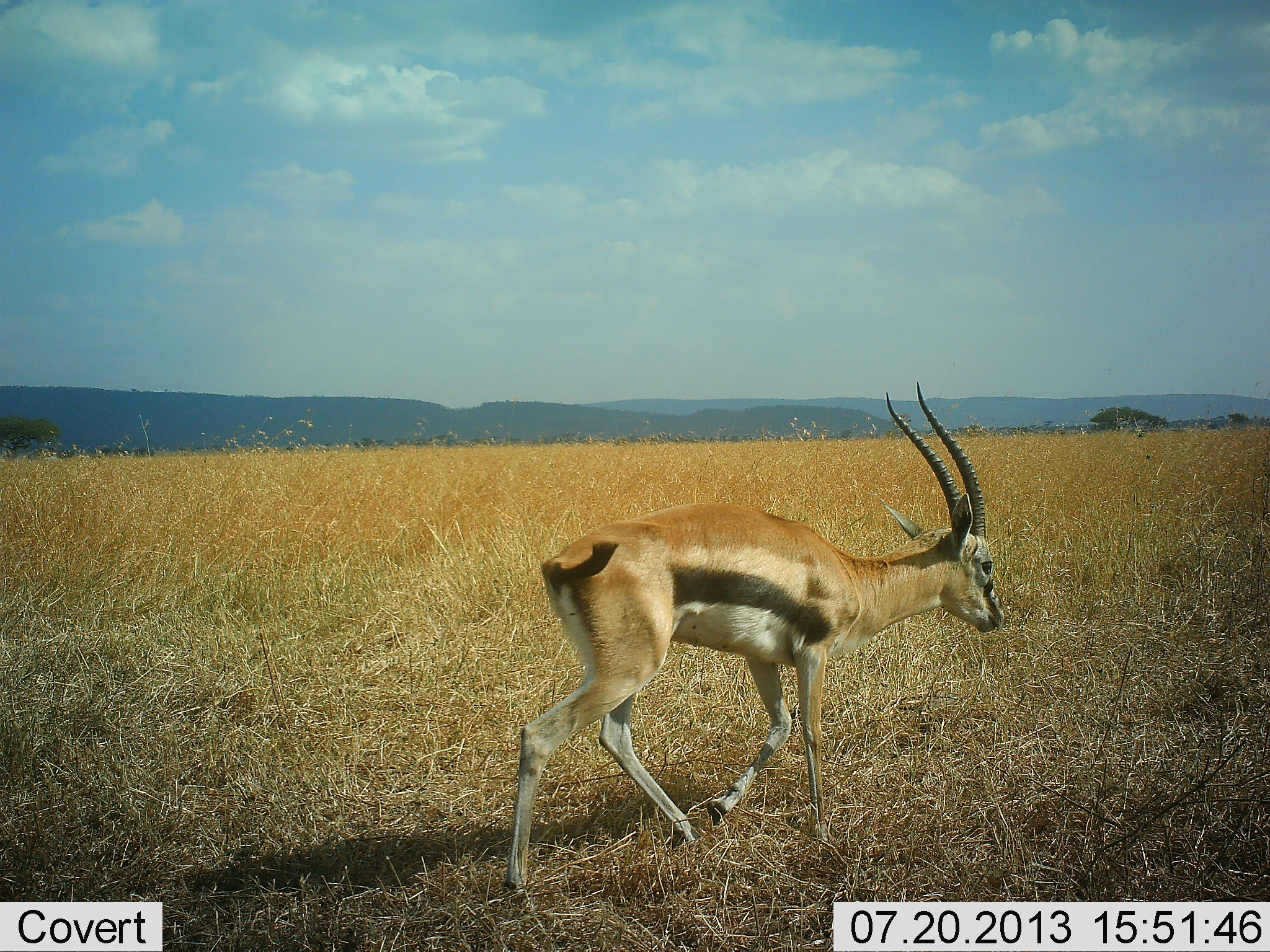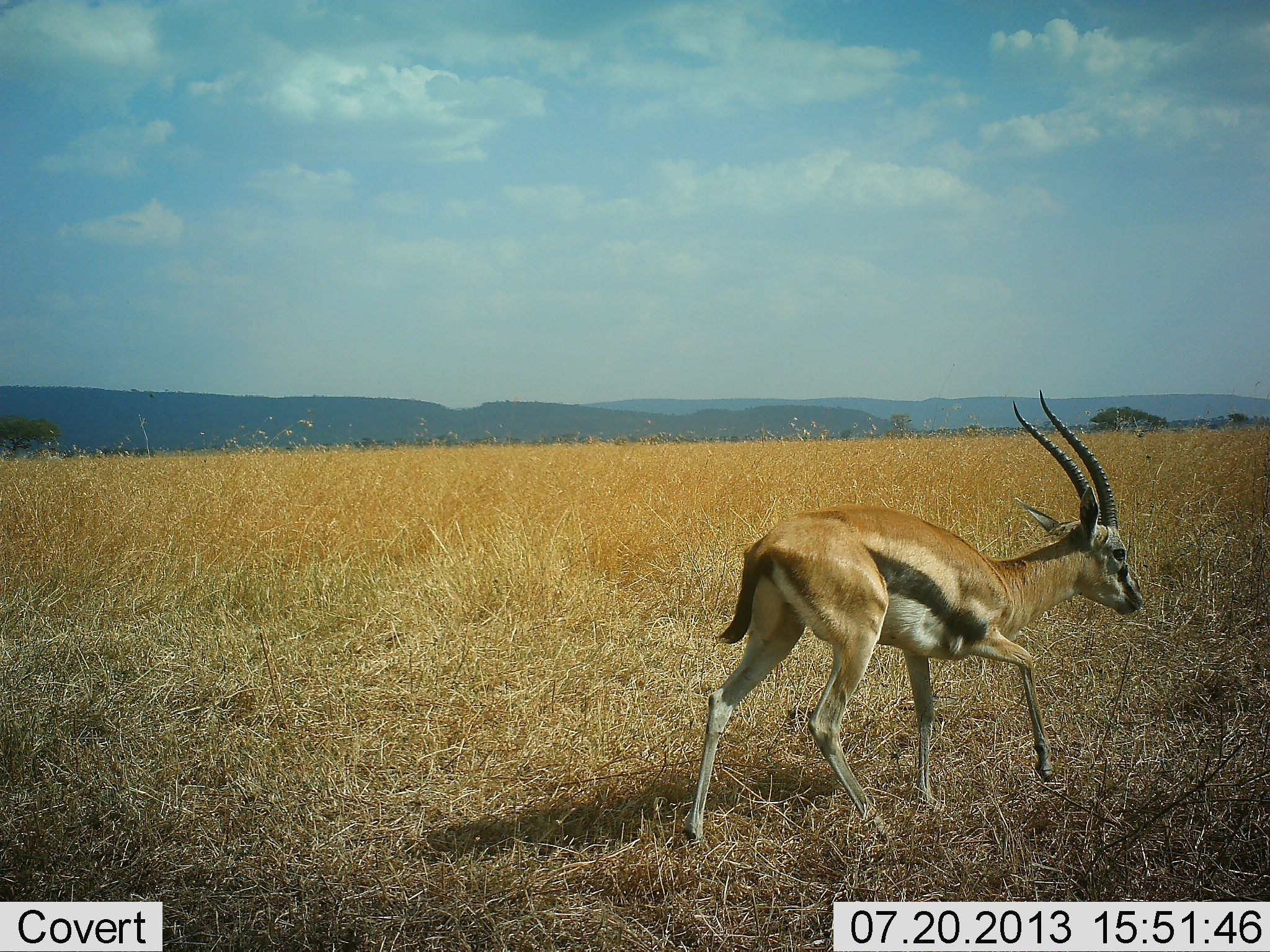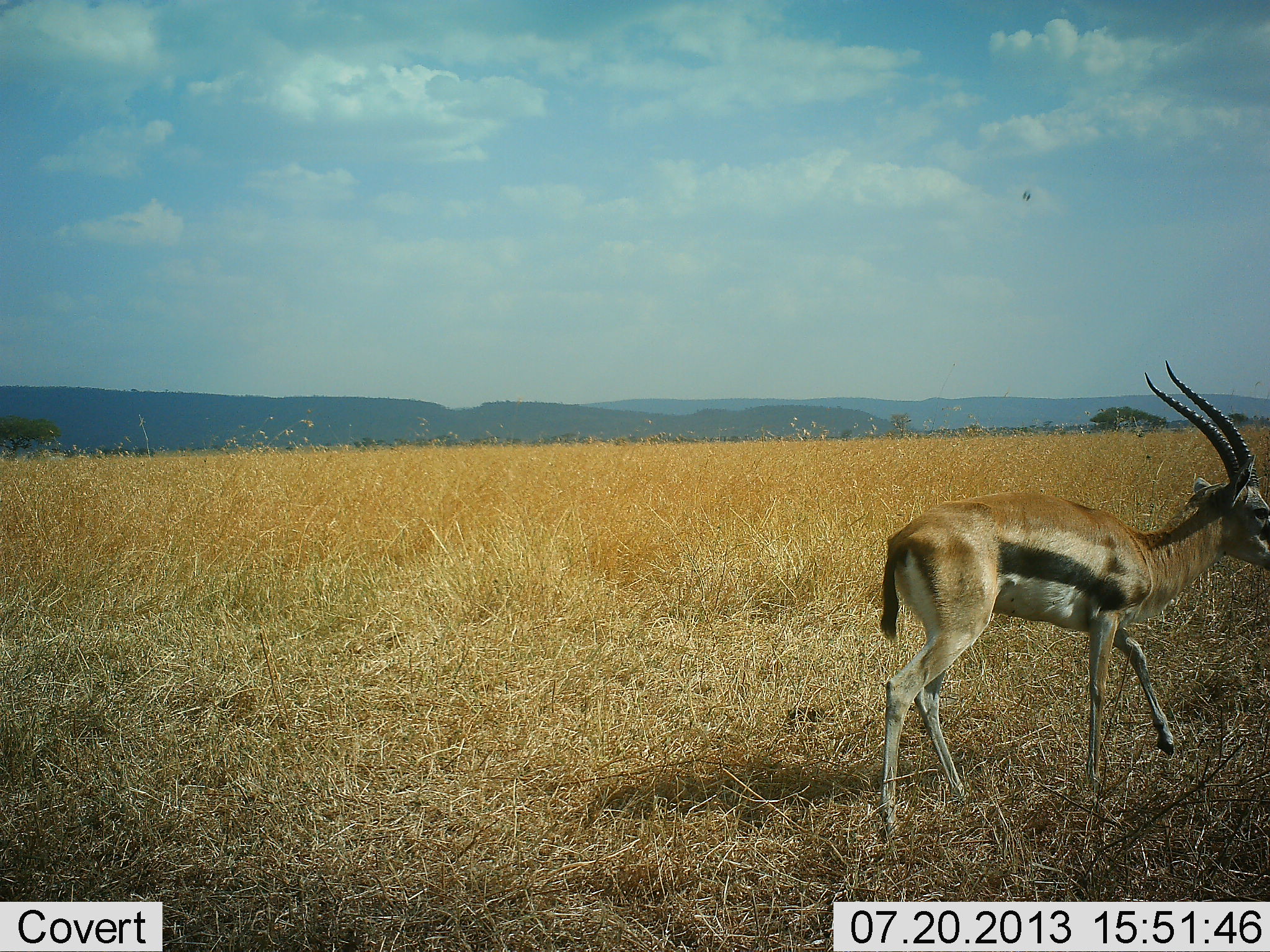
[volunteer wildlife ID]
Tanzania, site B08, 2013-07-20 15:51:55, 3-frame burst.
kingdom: Animalia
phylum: Chordata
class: Mammalia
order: Artiodactyla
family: Bovidae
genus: Eudorcas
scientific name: Eudorcas thomsonii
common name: thomson's gazelle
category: gazellethomsons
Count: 1.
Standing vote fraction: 0%.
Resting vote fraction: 0%.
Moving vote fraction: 100%.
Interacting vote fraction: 0%.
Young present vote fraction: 0%.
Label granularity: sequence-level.